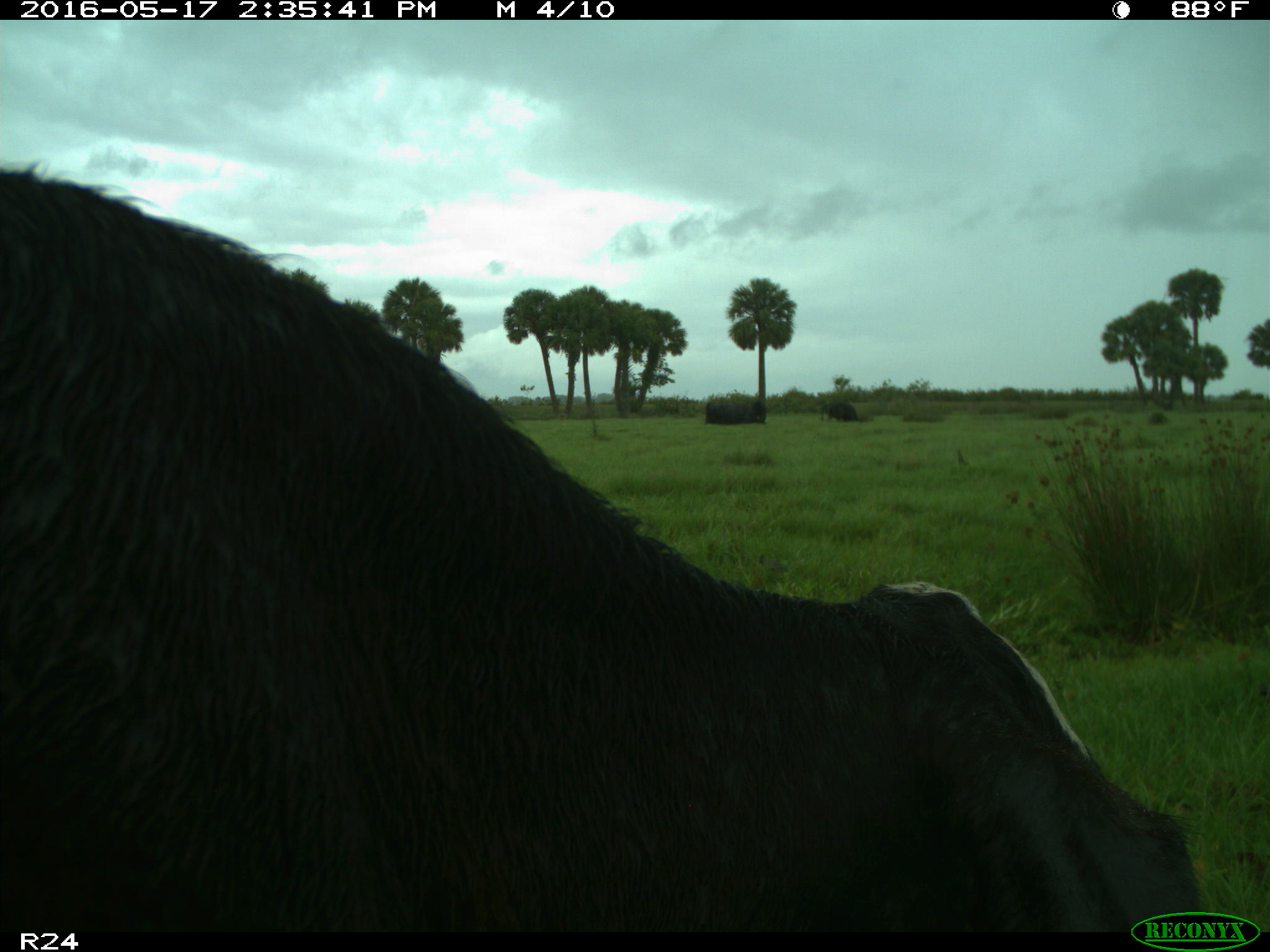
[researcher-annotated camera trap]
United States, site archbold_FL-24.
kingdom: Animalia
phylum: Chordata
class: Mammalia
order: Artiodactyla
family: Bovidae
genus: Bos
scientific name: Bos taurus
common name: domestic cow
Bos taurus (domestic cow).